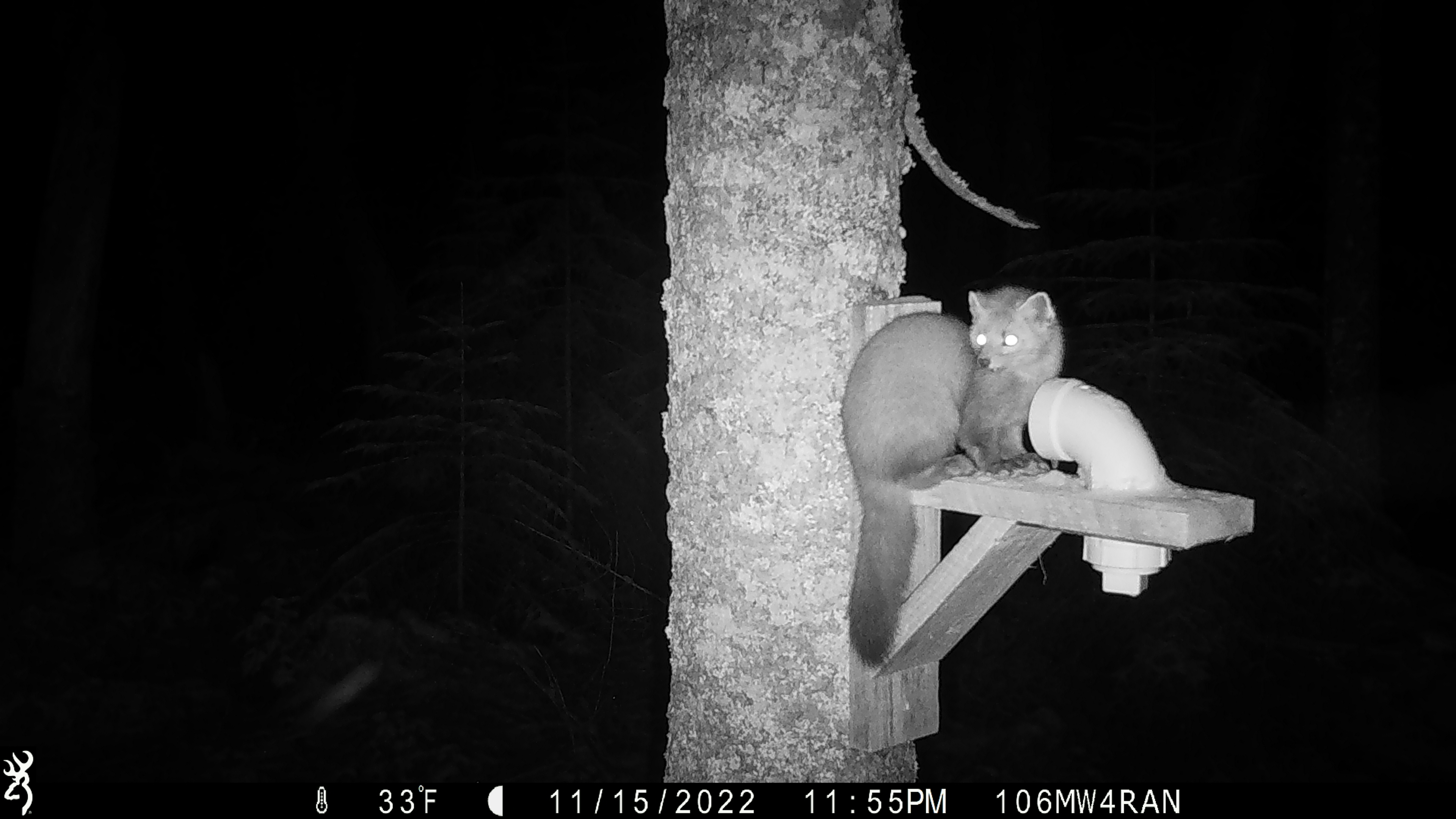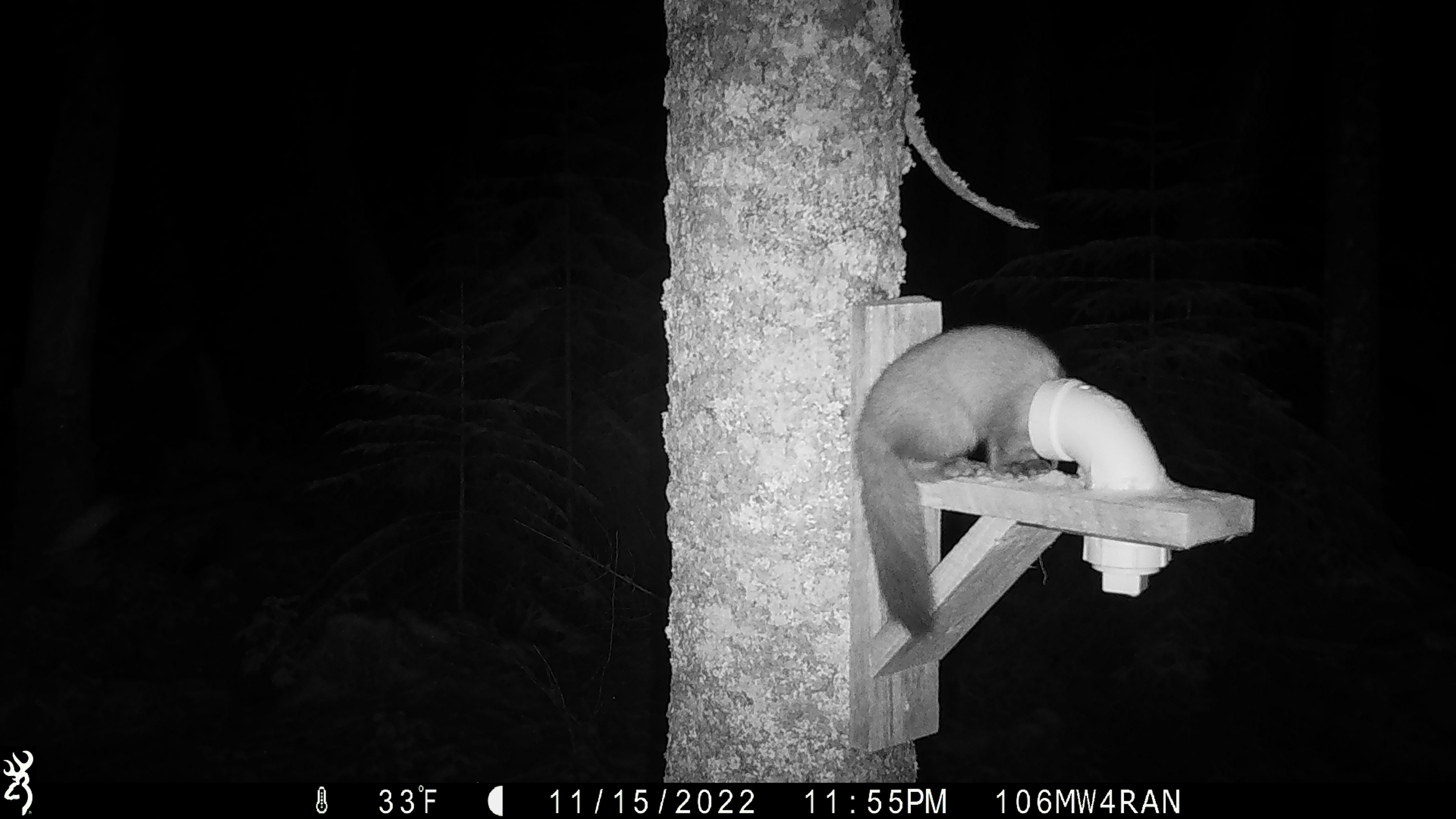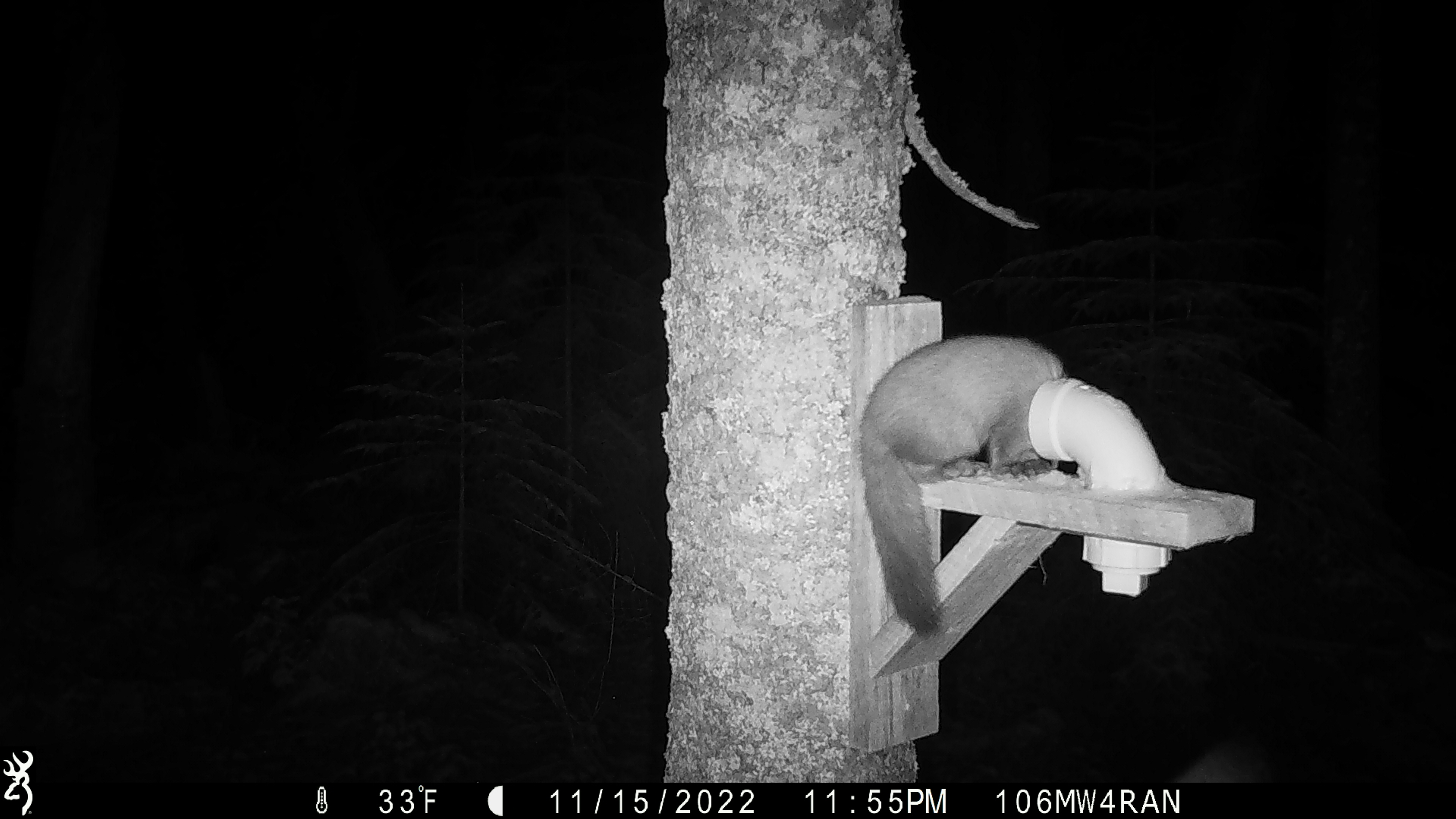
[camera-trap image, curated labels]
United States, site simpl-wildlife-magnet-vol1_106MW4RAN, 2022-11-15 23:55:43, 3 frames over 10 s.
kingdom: Animalia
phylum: Chordata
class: Mammalia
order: Carnivora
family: Mustelidae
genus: Martes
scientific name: Martes americana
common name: american marten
American marten (Martes americana).